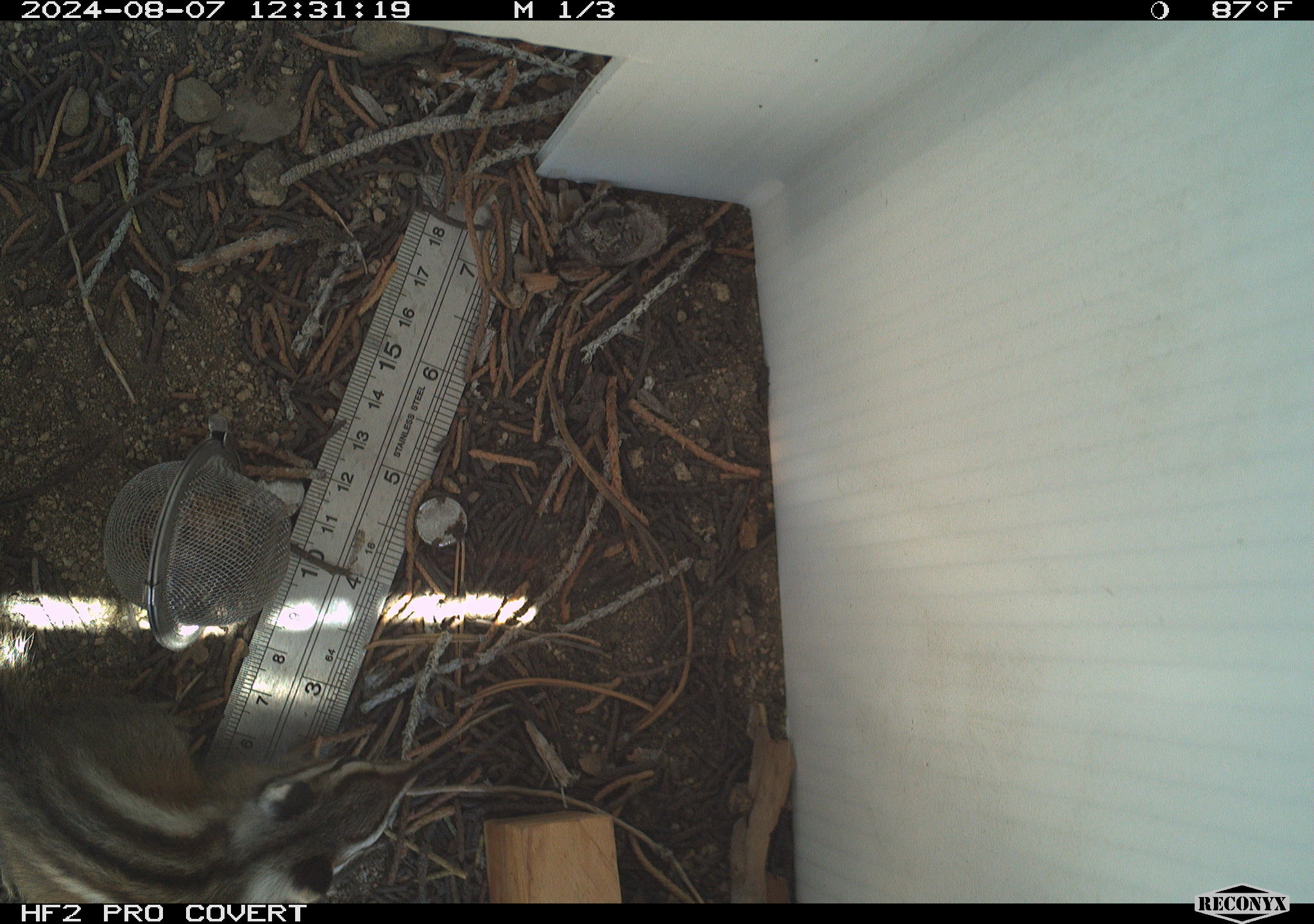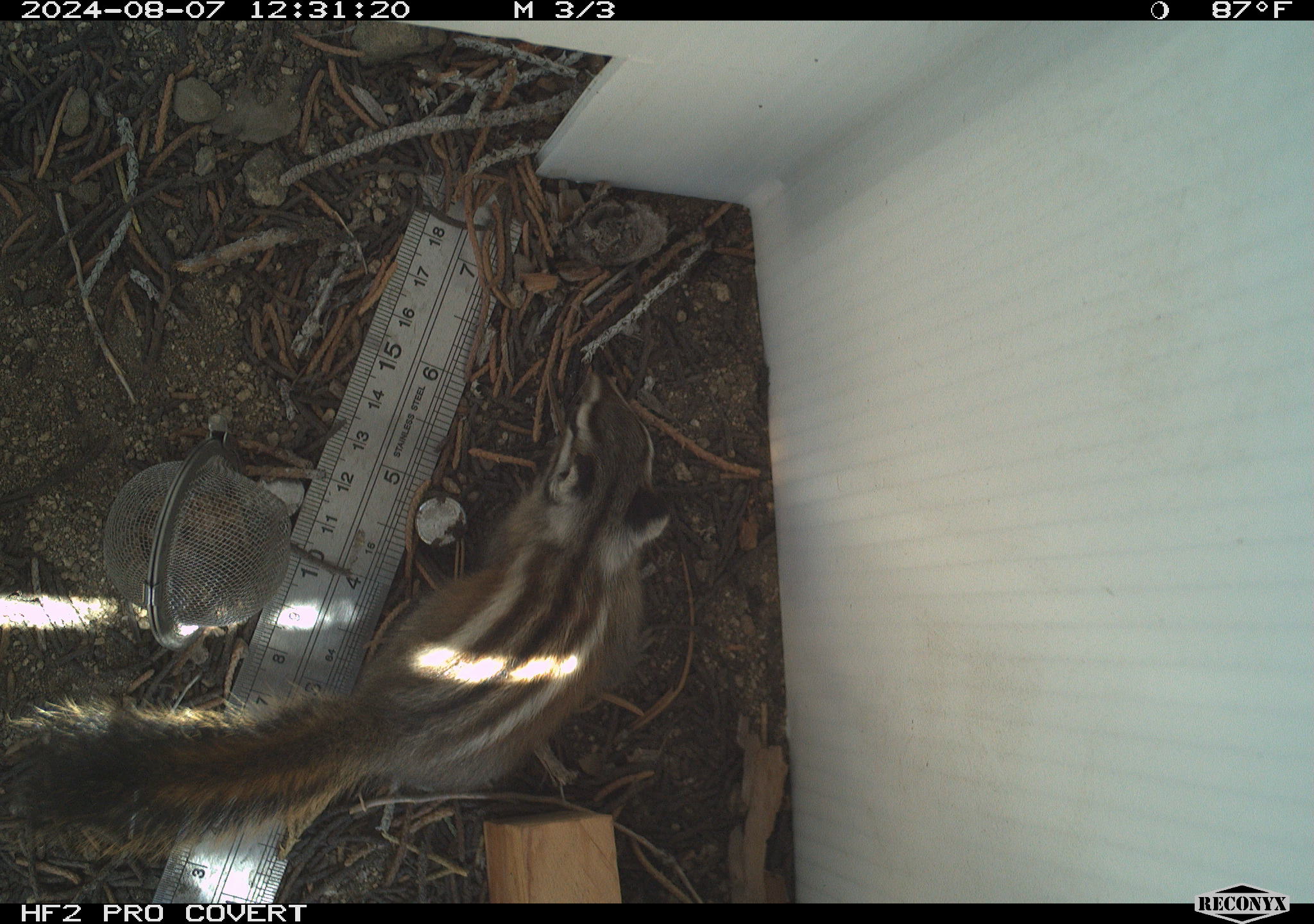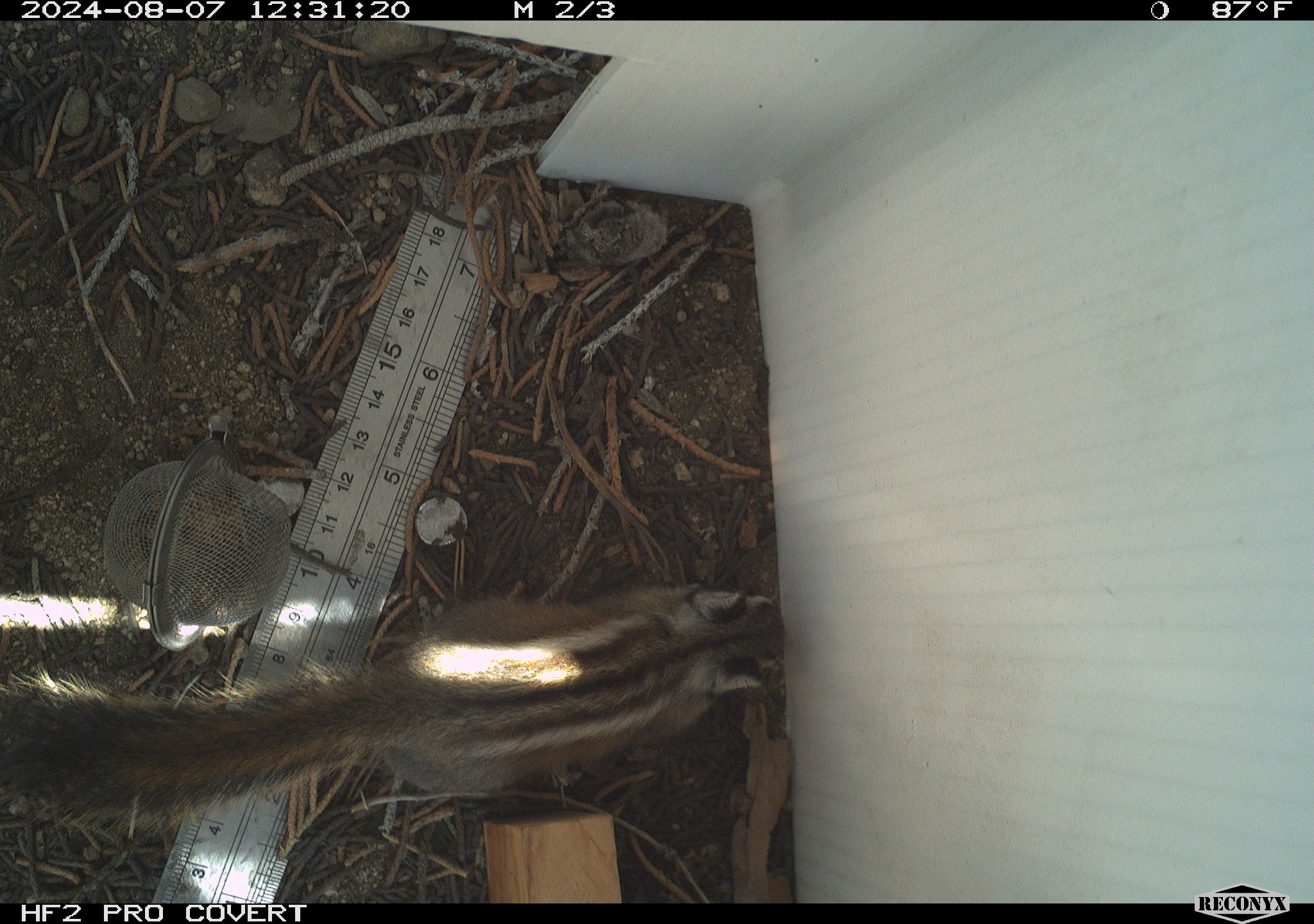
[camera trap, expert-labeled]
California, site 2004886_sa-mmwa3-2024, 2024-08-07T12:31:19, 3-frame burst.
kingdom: Animalia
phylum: Chordata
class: Mammalia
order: Rodentia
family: Sciuridae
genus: Neotamias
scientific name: Neotamias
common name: western chipmunks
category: neotamias species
Neotamias species (western chipmunks) (Neotamias).